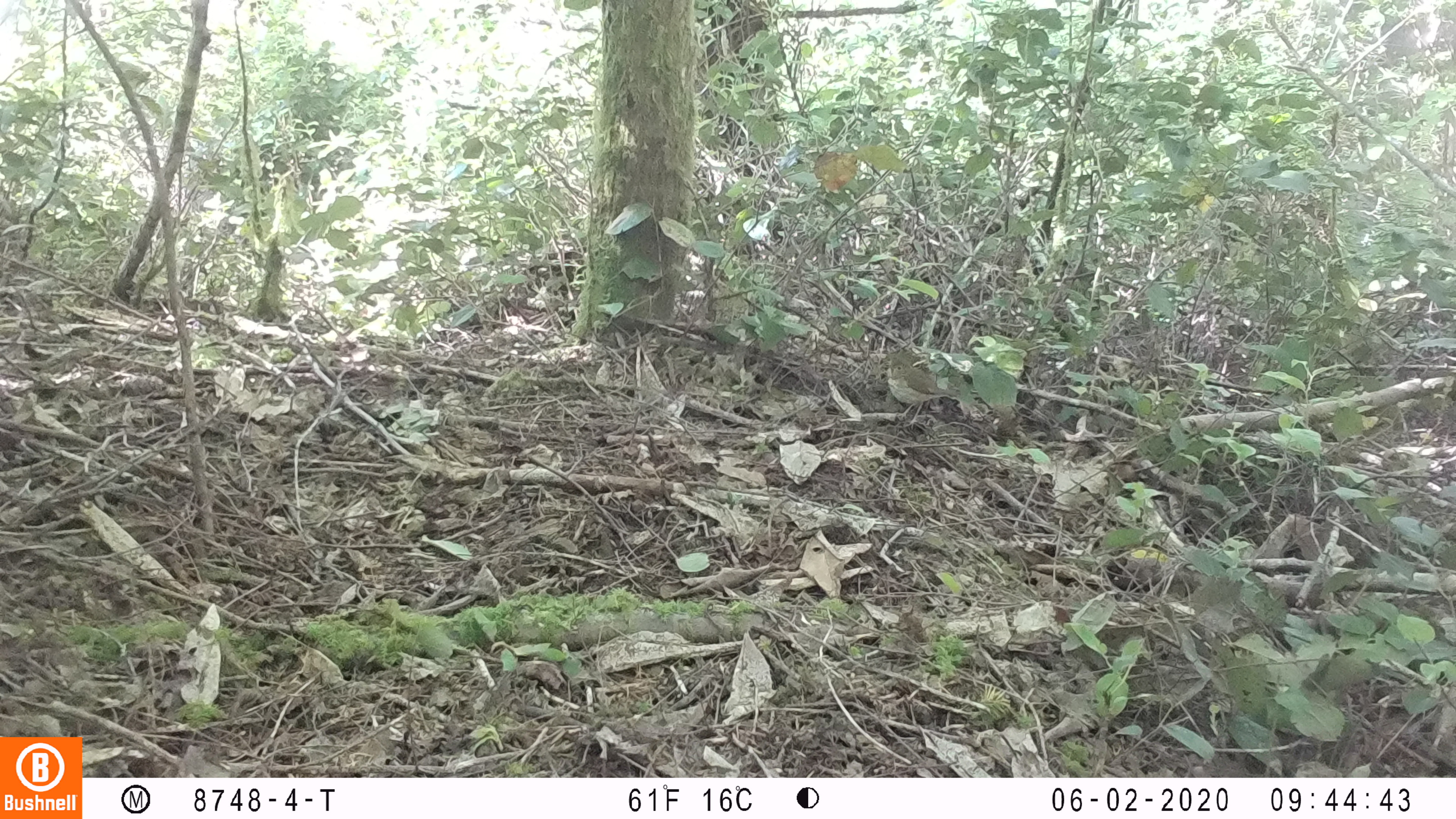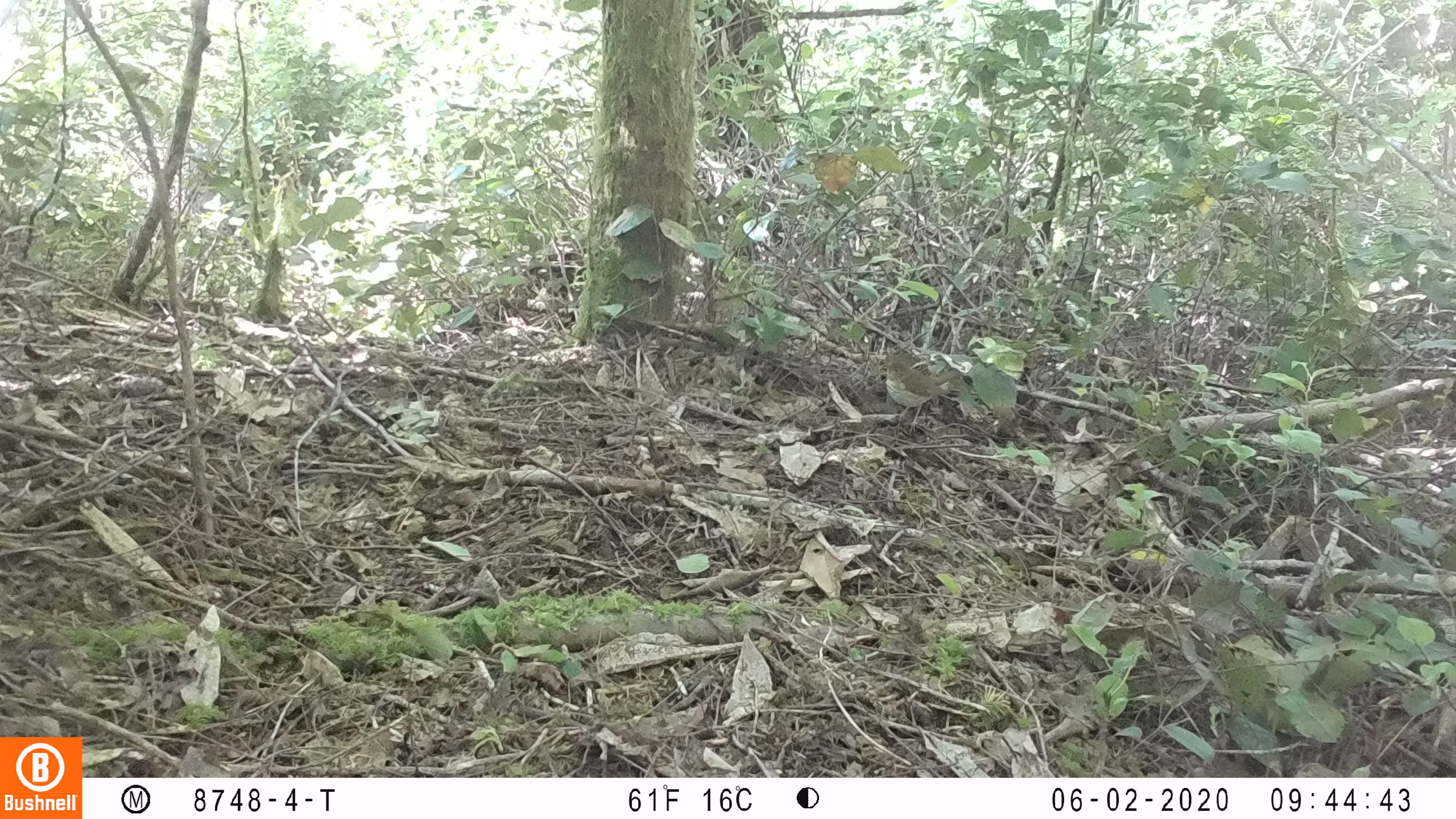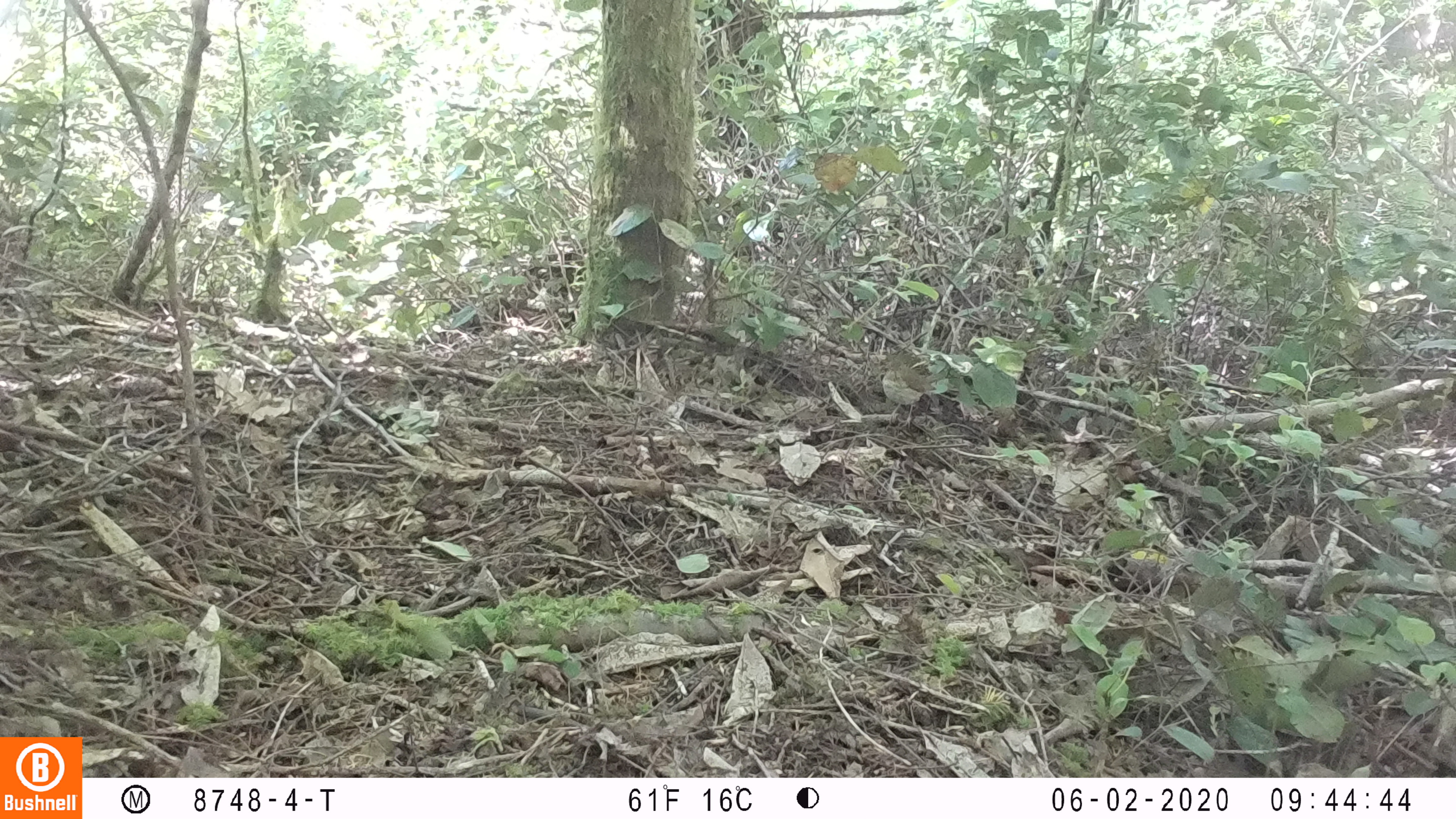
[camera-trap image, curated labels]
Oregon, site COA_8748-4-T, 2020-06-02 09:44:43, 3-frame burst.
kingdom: Animalia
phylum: Chordata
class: Aves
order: Passeriformes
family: Turdidae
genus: Catharus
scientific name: Catharus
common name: brown thrushes and nightingale-thrushes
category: catharus species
Catharus species (brown thrushes and nightingale-thrushes) (Catharus).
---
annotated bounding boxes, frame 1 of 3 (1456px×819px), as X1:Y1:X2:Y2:
catharus species: 882:350:959:429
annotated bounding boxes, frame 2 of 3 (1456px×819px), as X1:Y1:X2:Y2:
catharus species: 876:356:961:427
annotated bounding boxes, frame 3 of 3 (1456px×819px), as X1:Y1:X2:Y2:
catharus species: 876:353:946:427